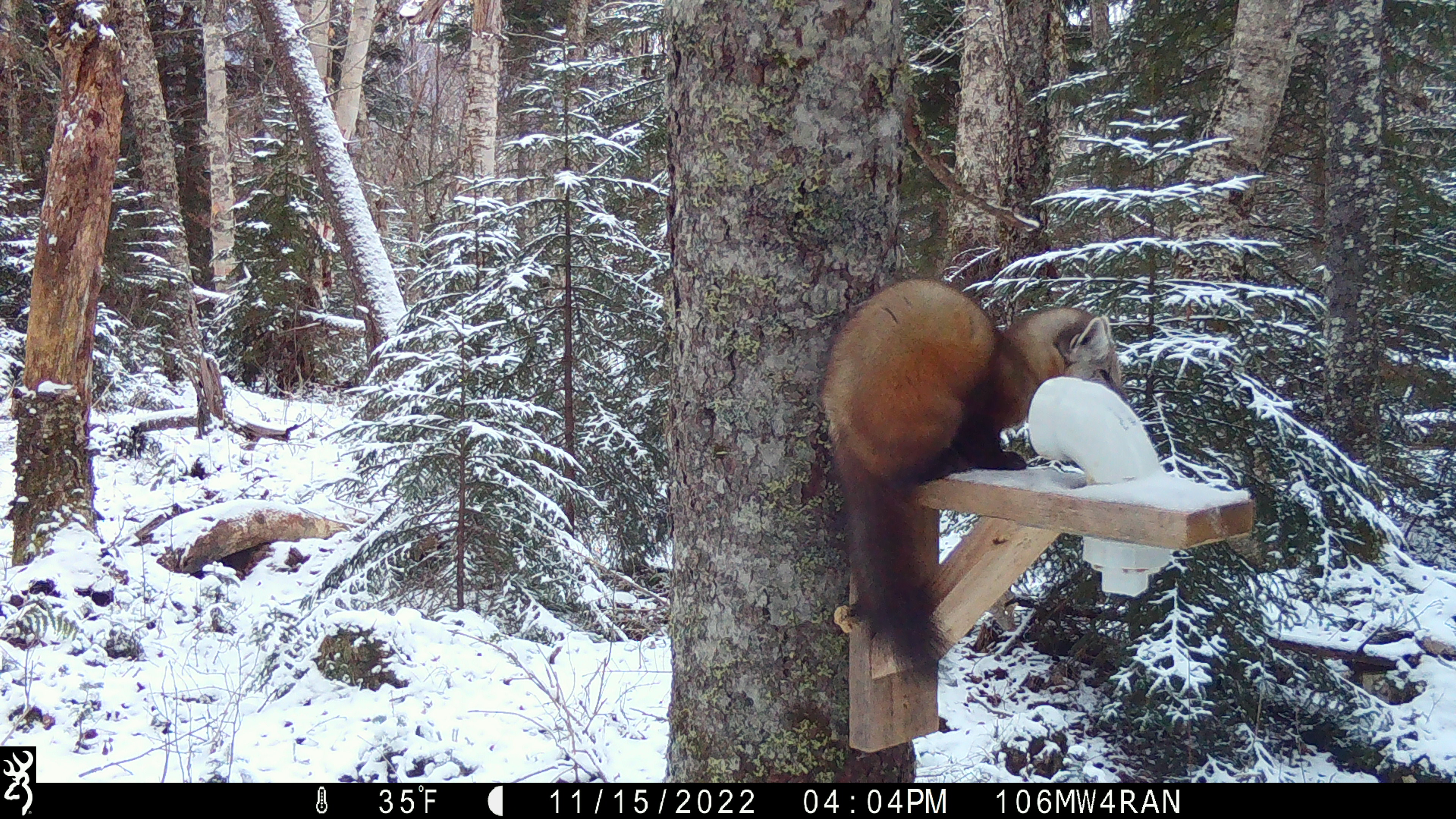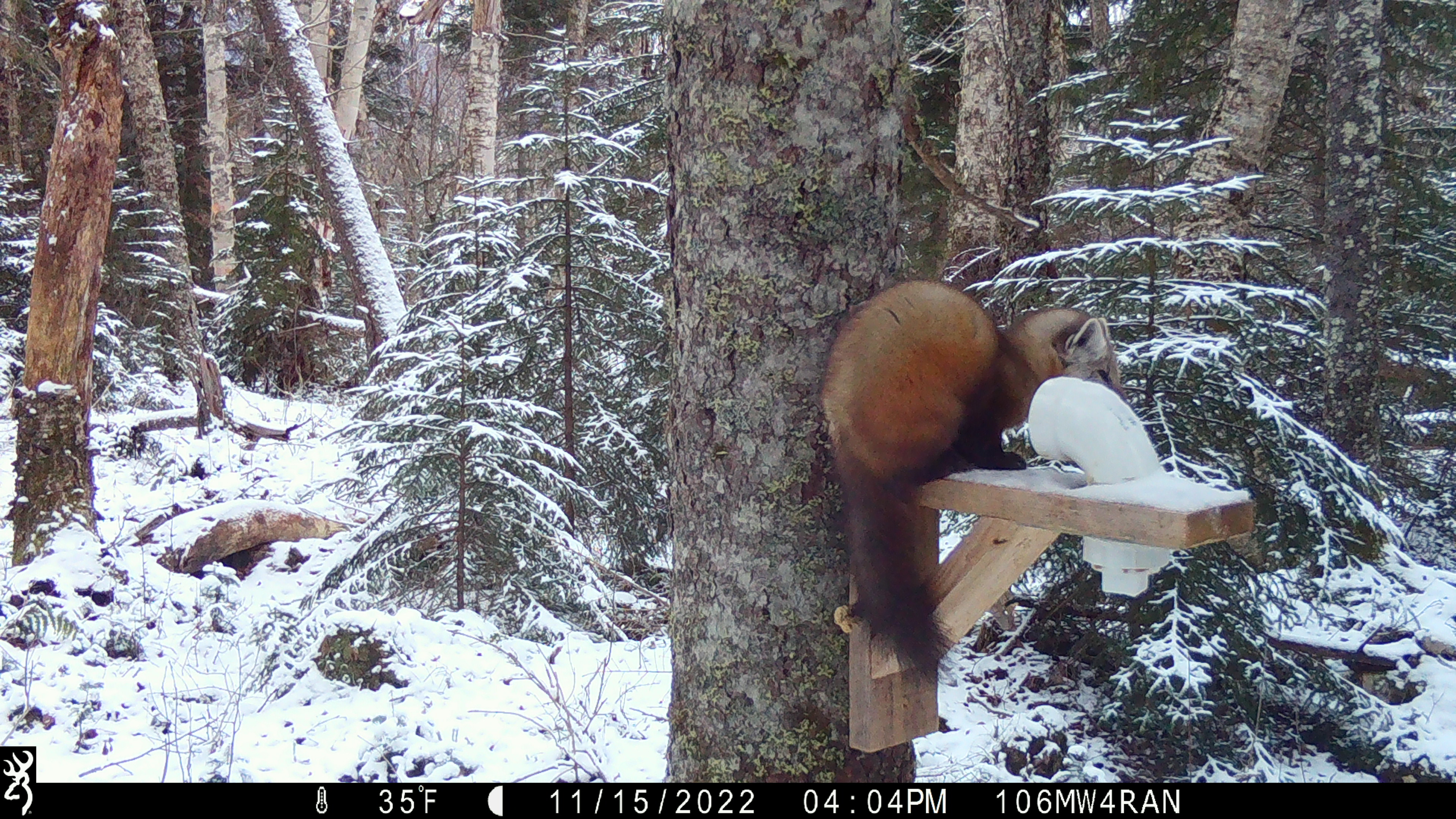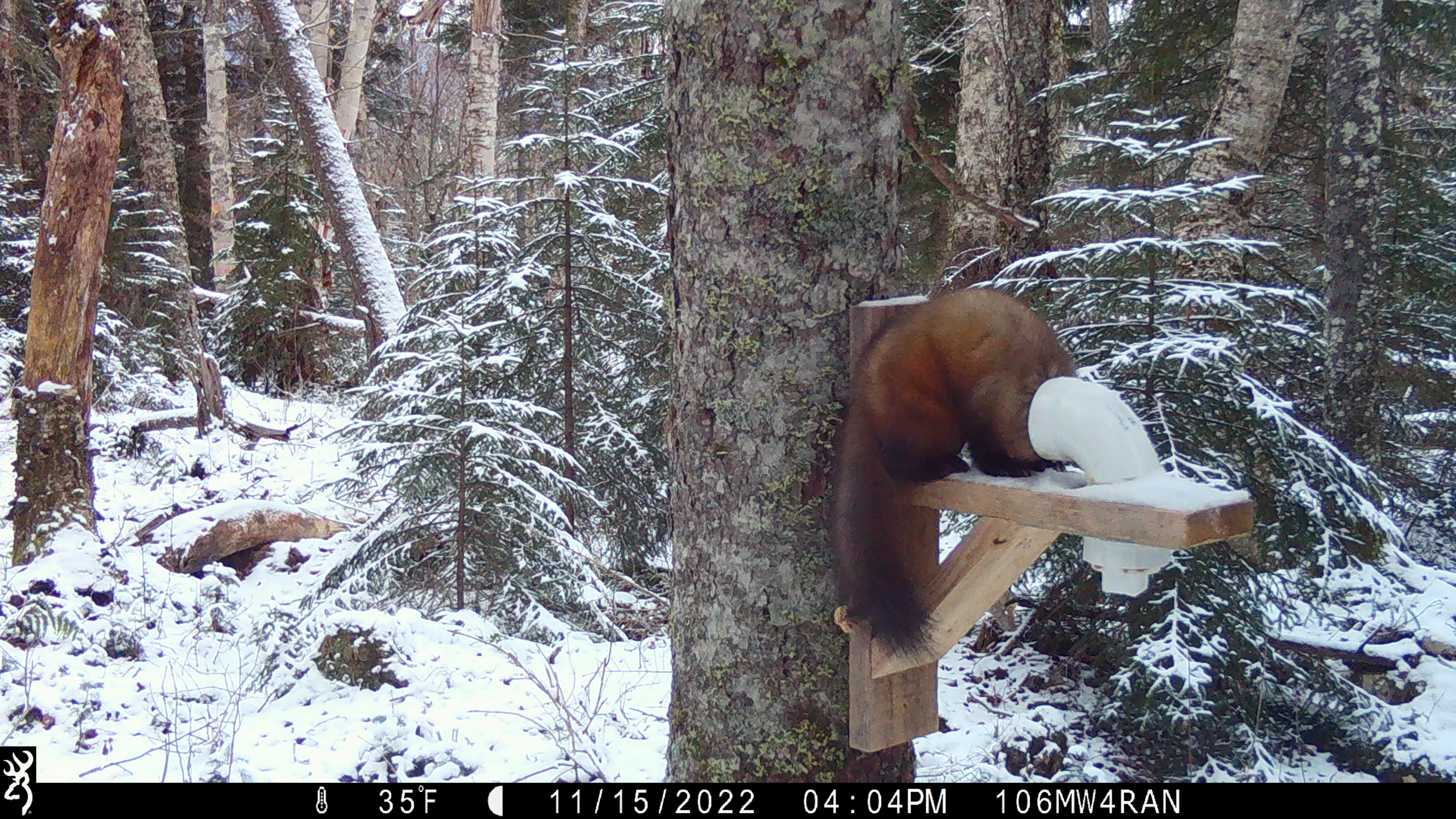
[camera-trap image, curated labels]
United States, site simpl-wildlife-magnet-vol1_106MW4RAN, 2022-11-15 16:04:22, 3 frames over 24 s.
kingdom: Animalia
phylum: Chordata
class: Mammalia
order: Carnivora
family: Mustelidae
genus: Martes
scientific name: Martes americana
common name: american marten